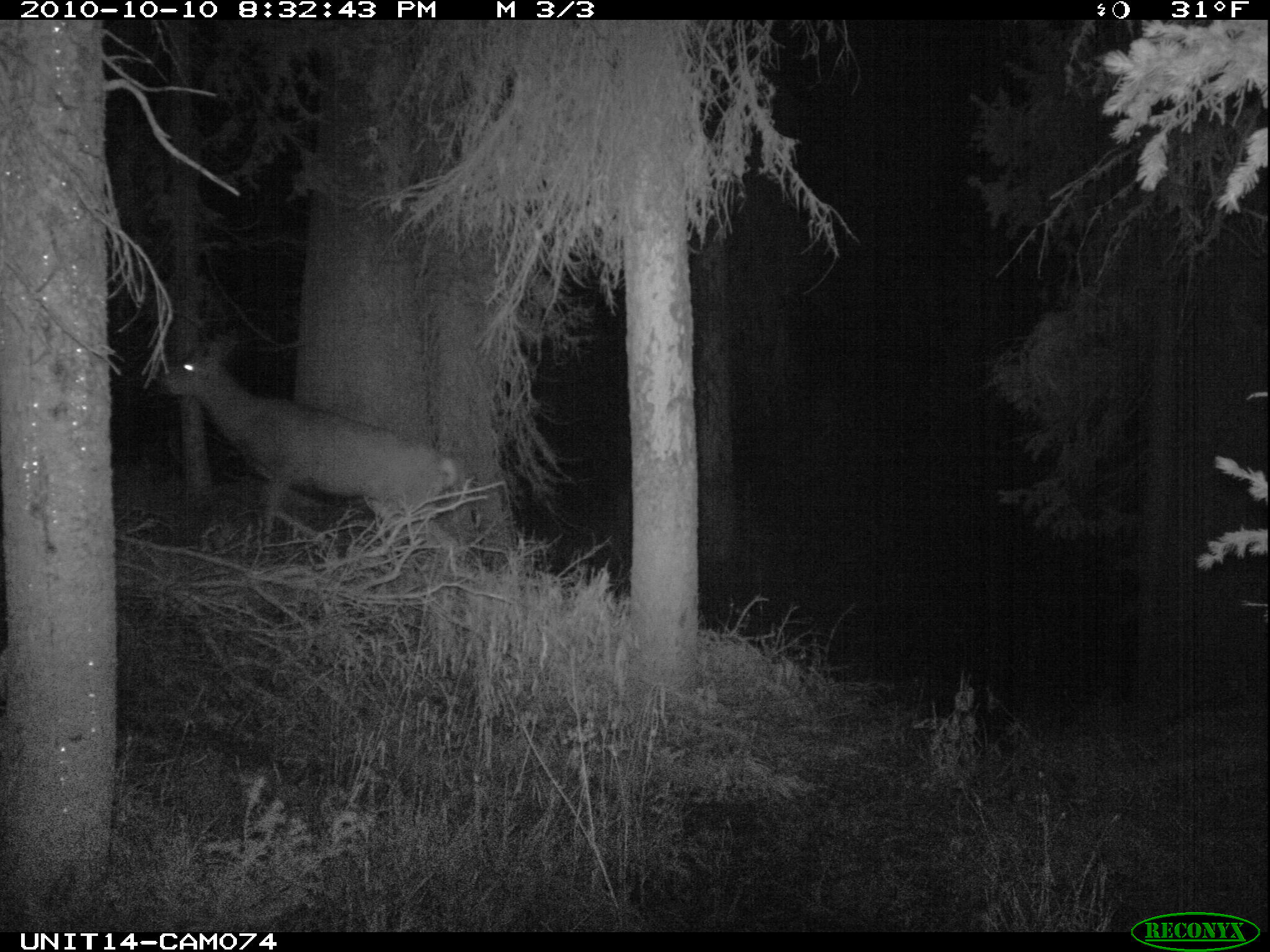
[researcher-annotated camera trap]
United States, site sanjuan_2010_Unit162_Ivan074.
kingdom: Animalia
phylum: Chordata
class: Mammalia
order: Artiodactyla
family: Cervidae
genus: Odocoileus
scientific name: Odocoileus hemionus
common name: mule deer